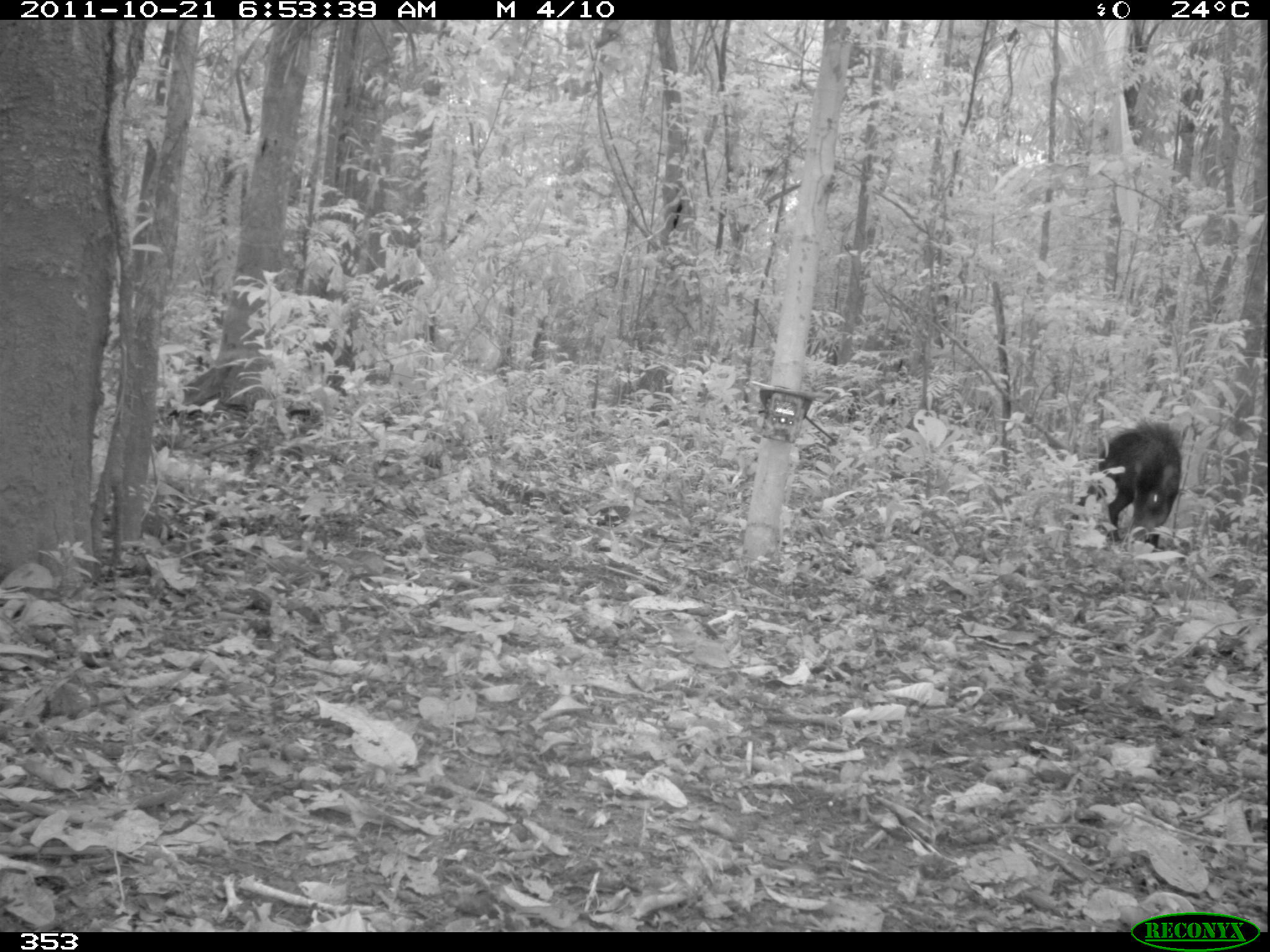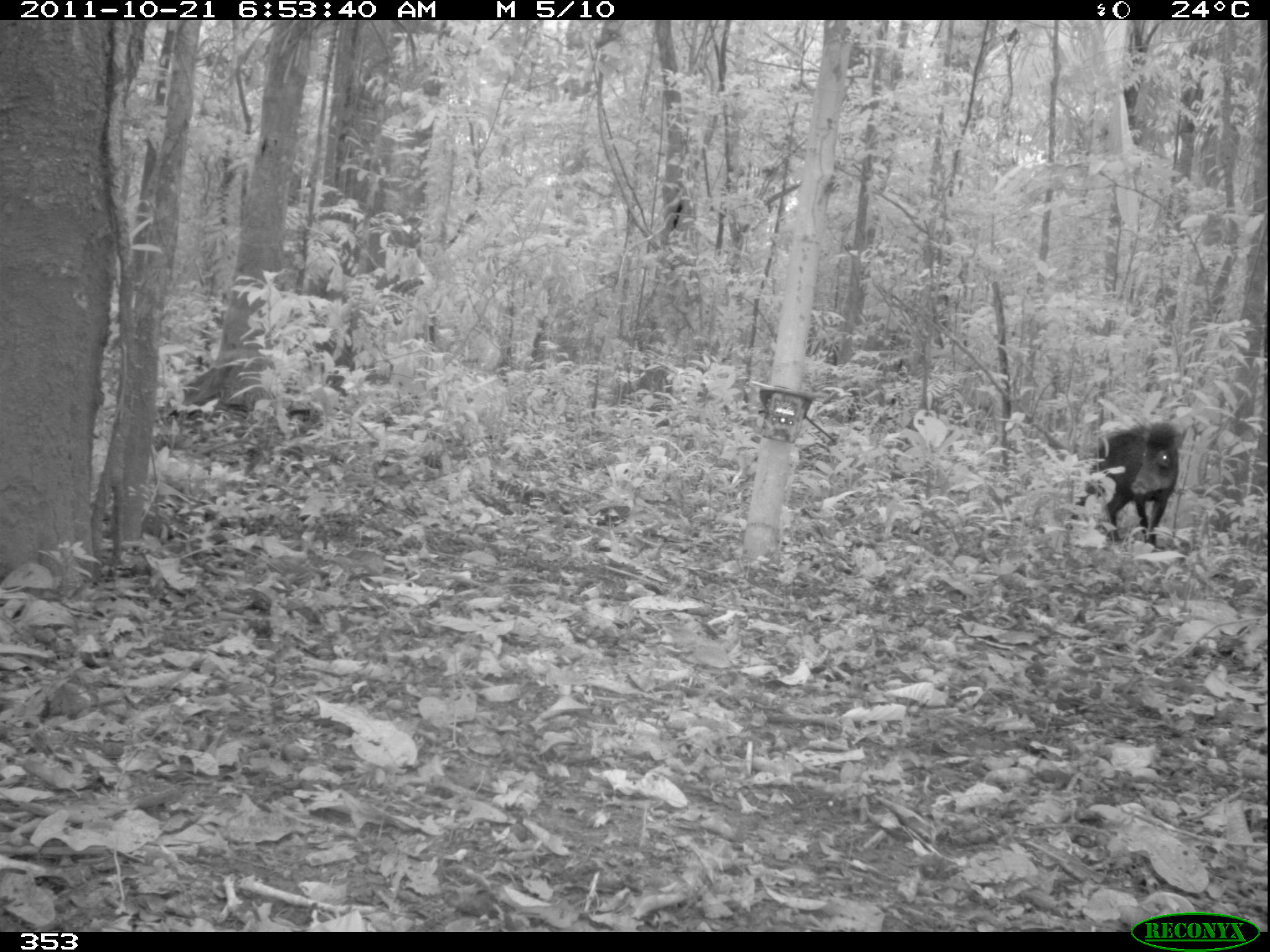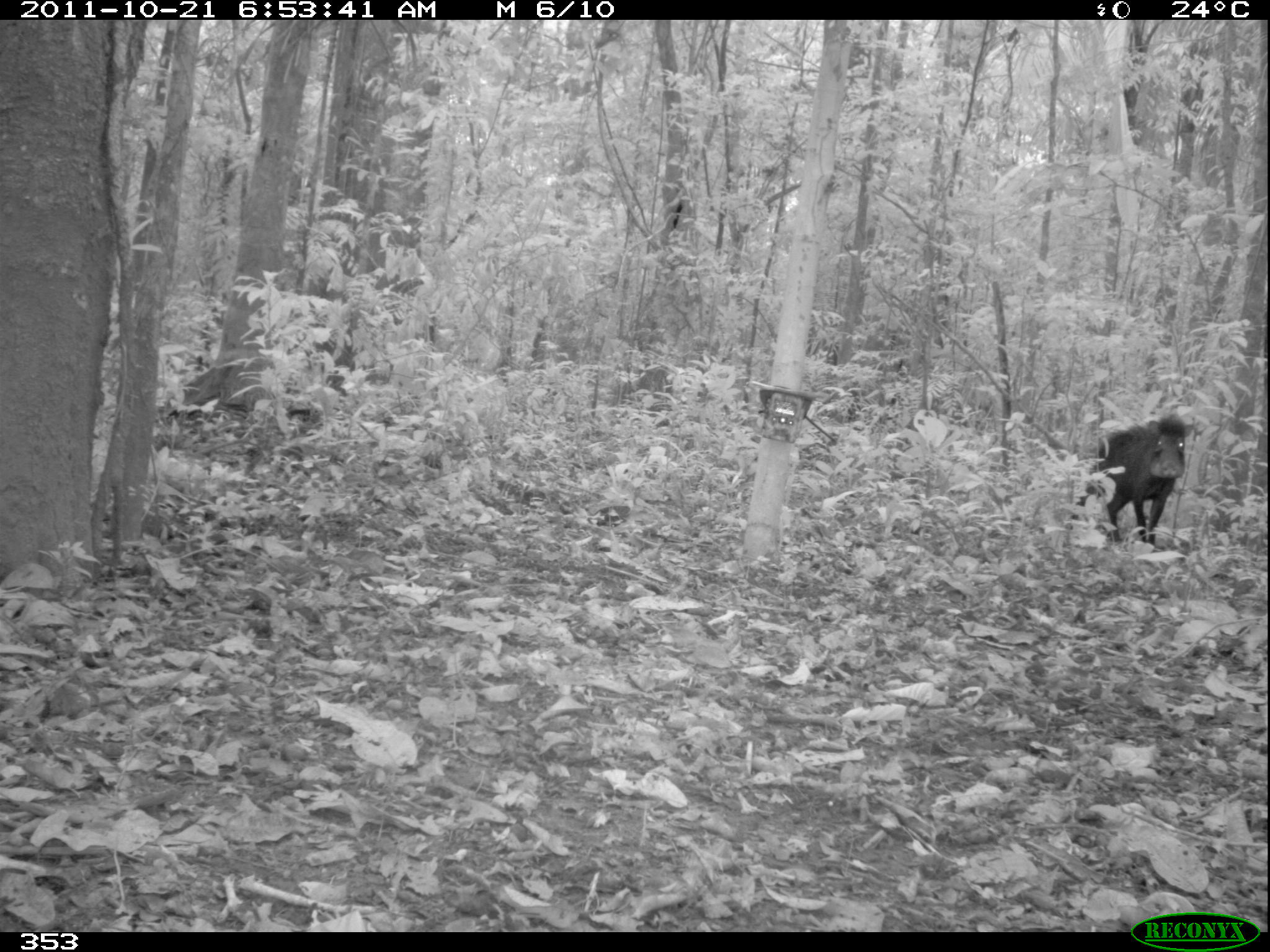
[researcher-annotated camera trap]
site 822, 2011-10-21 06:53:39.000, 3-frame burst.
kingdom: Animalia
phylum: Chordata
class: Mammalia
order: Artiodactyla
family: Tayassuidae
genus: Tayassu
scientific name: Tayassu pecari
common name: white-lipped peccary